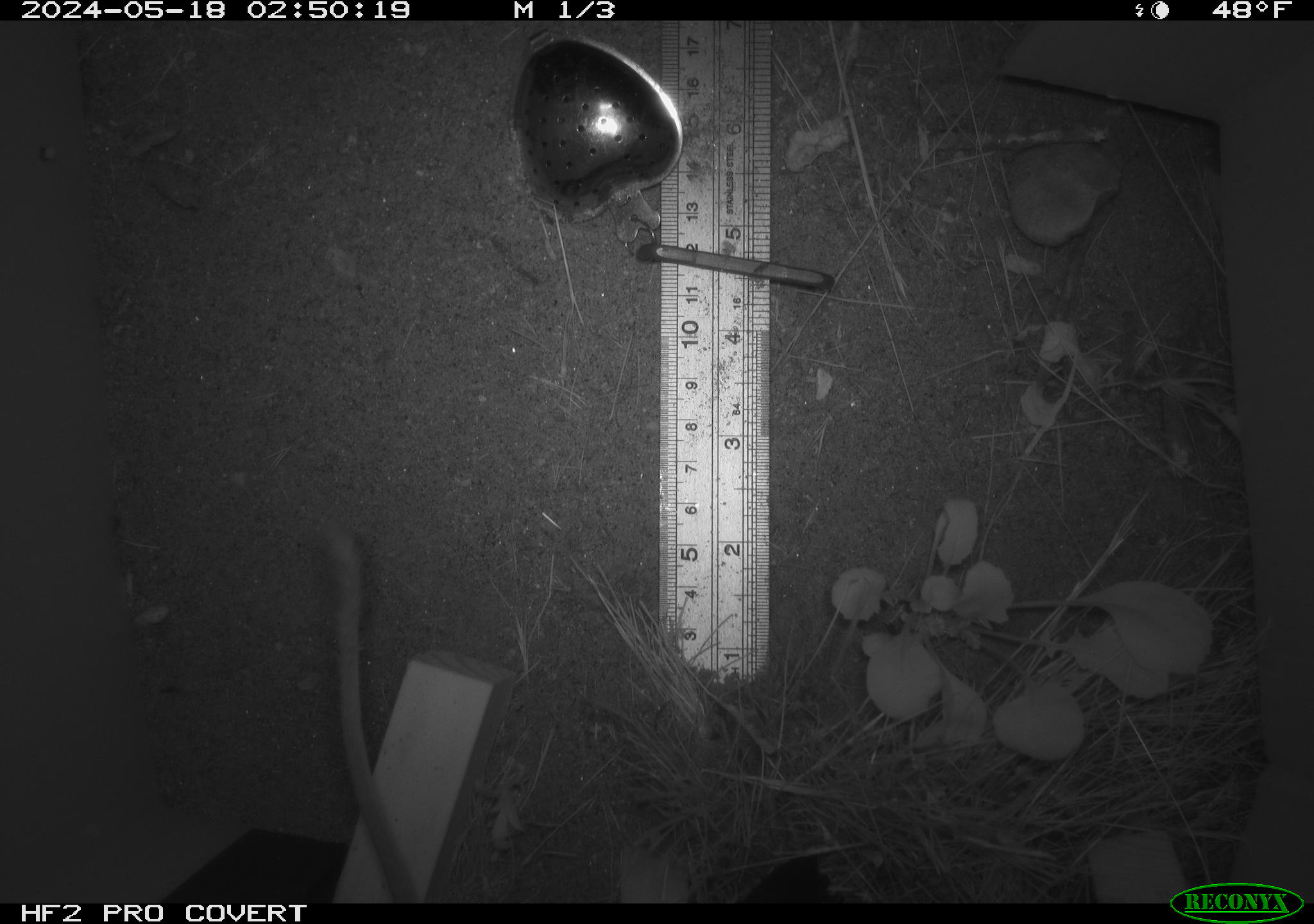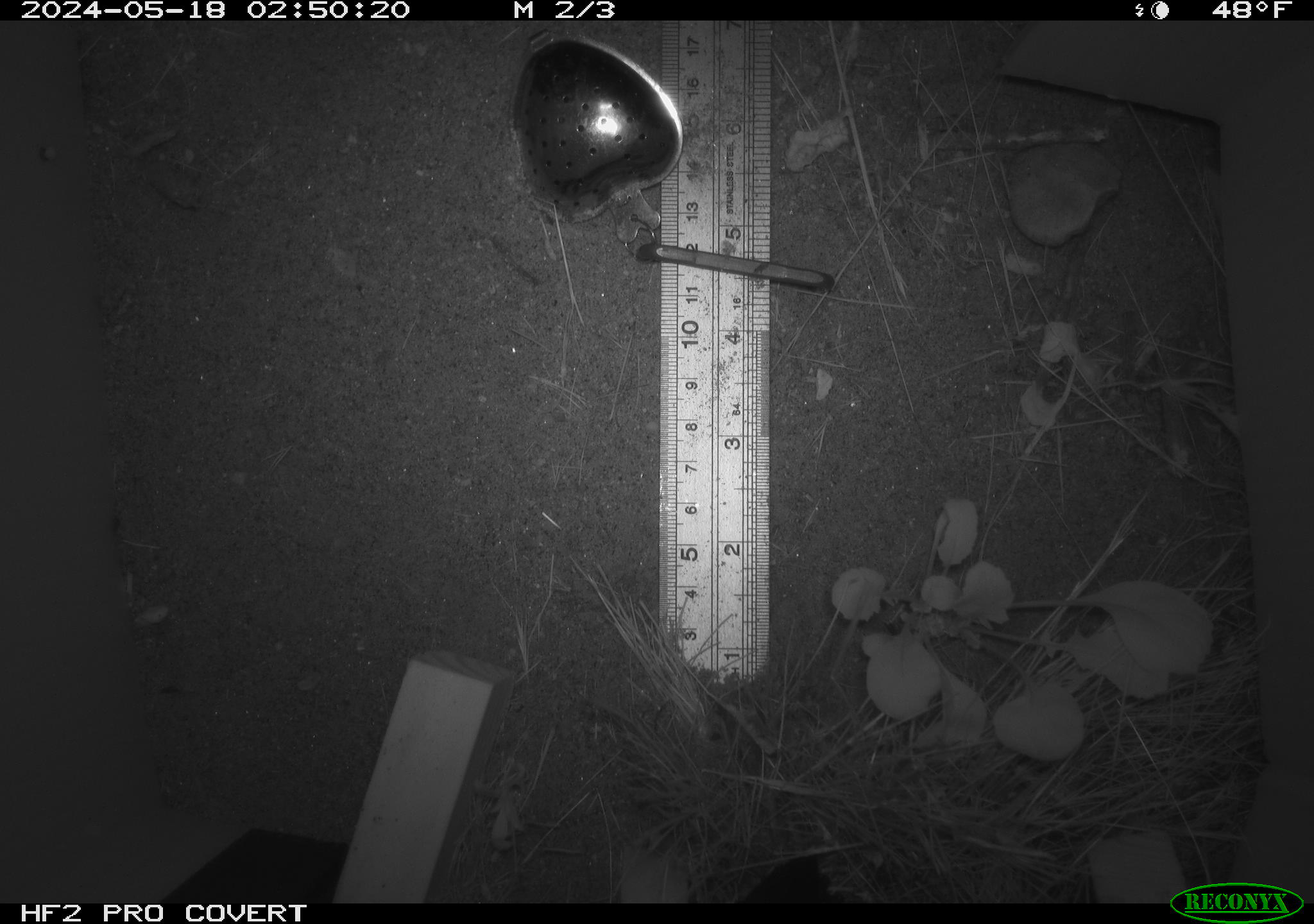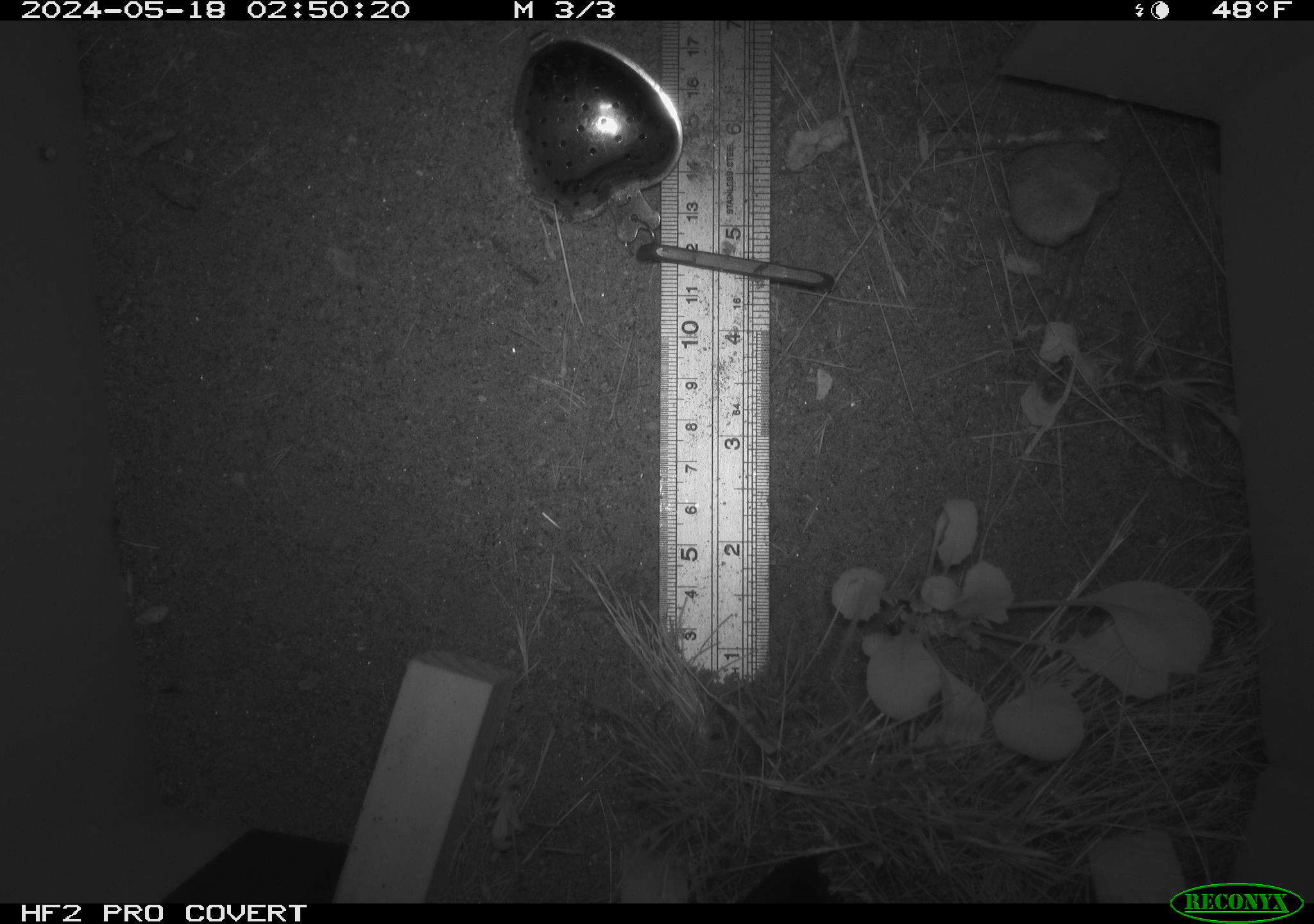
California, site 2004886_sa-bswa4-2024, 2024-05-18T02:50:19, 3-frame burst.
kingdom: Animalia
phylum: Chordata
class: Mammalia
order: Rodentia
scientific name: Rodentia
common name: rodent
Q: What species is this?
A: Rodent (Rodentia).